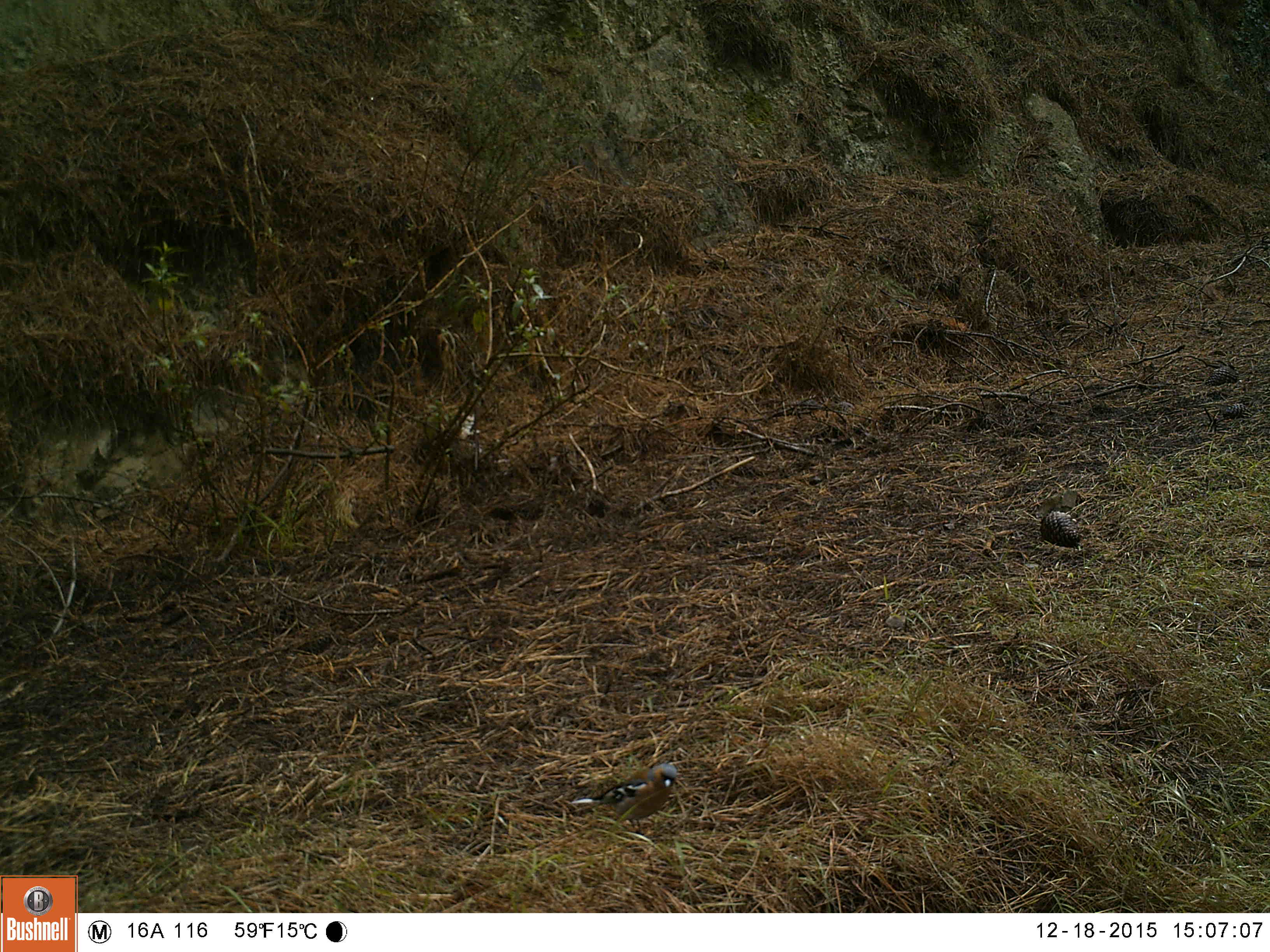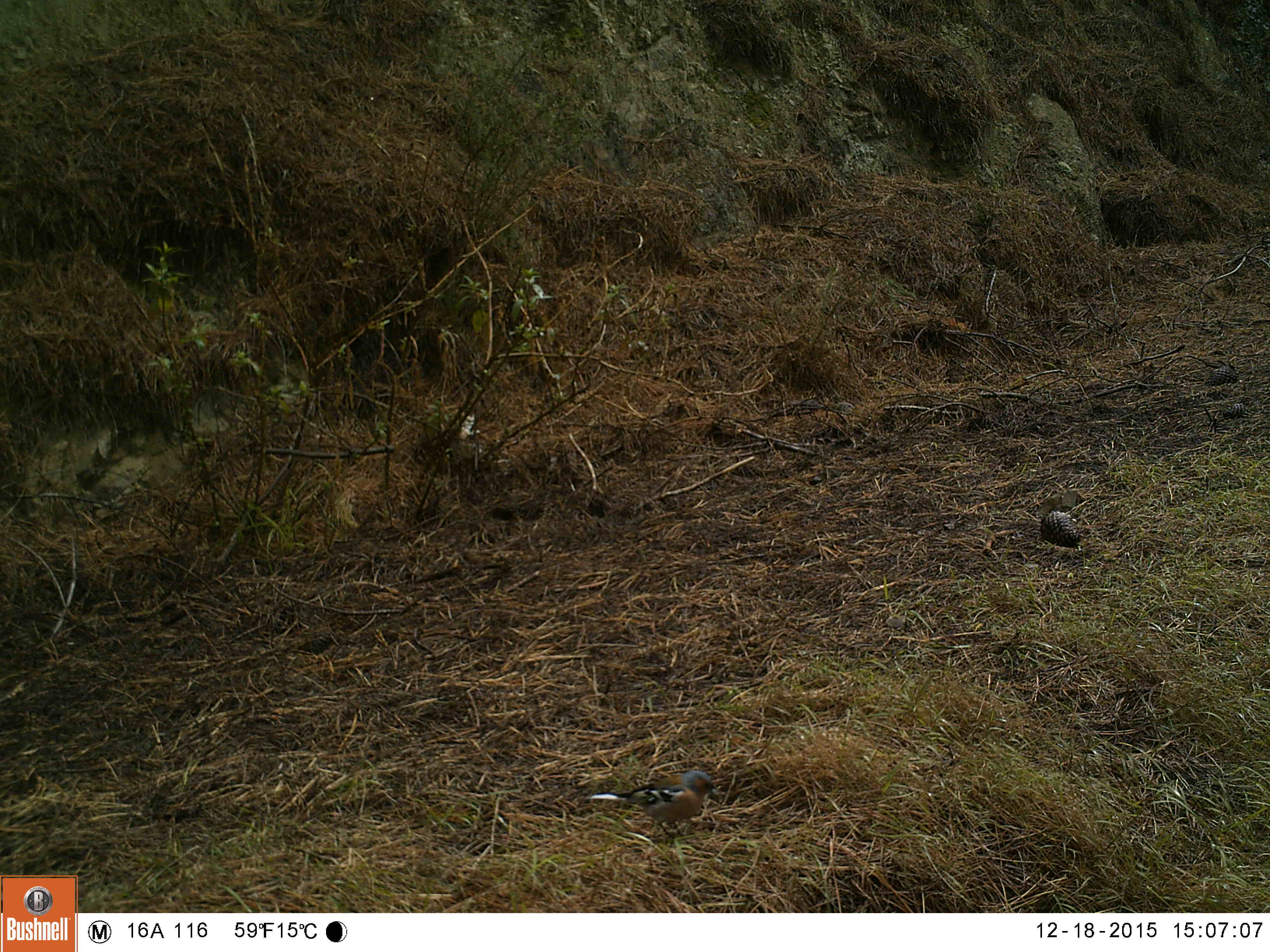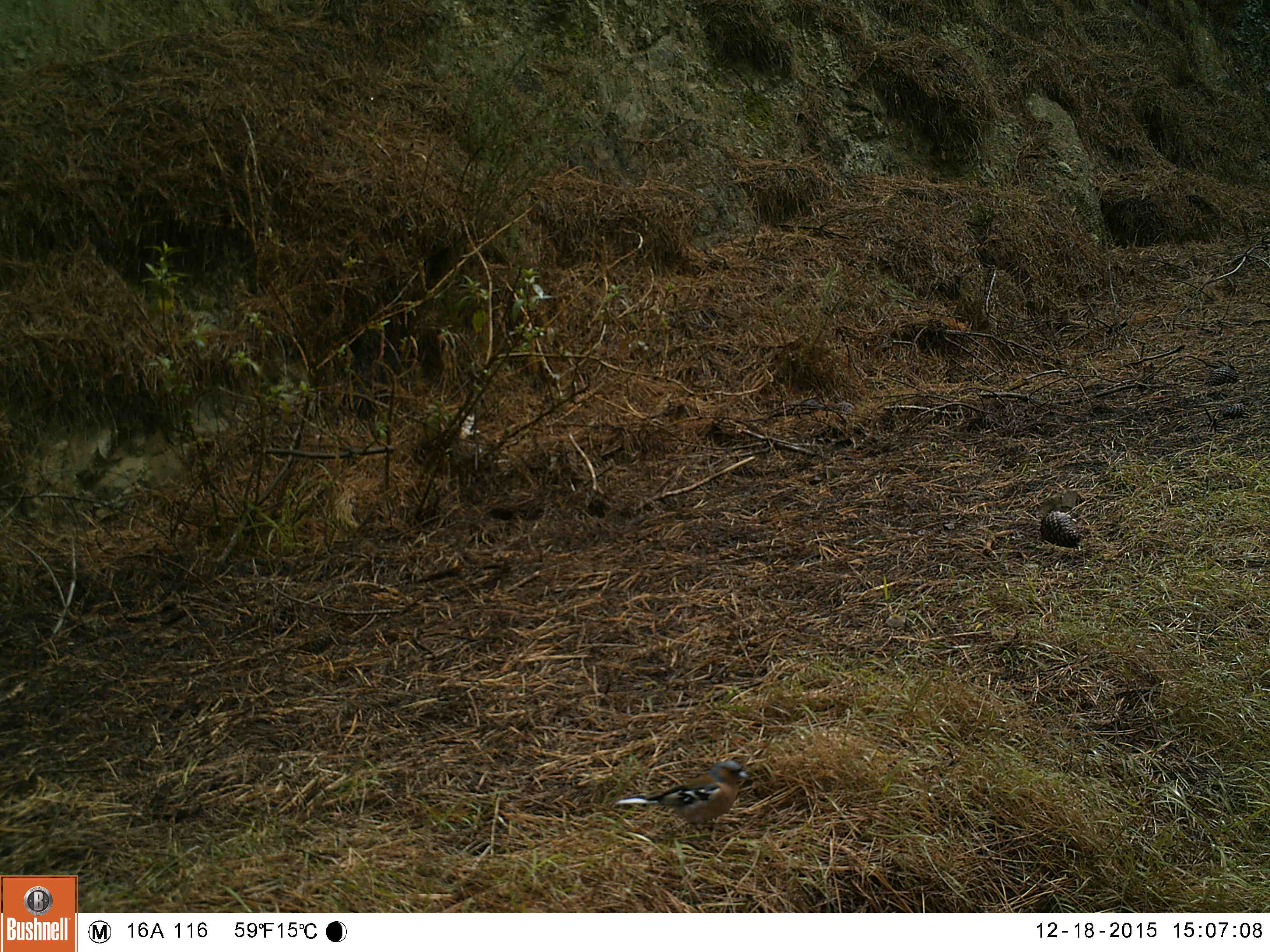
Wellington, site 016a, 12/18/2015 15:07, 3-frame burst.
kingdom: Animalia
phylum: Chordata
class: Aves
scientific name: Aves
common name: bird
Bird (Aves).